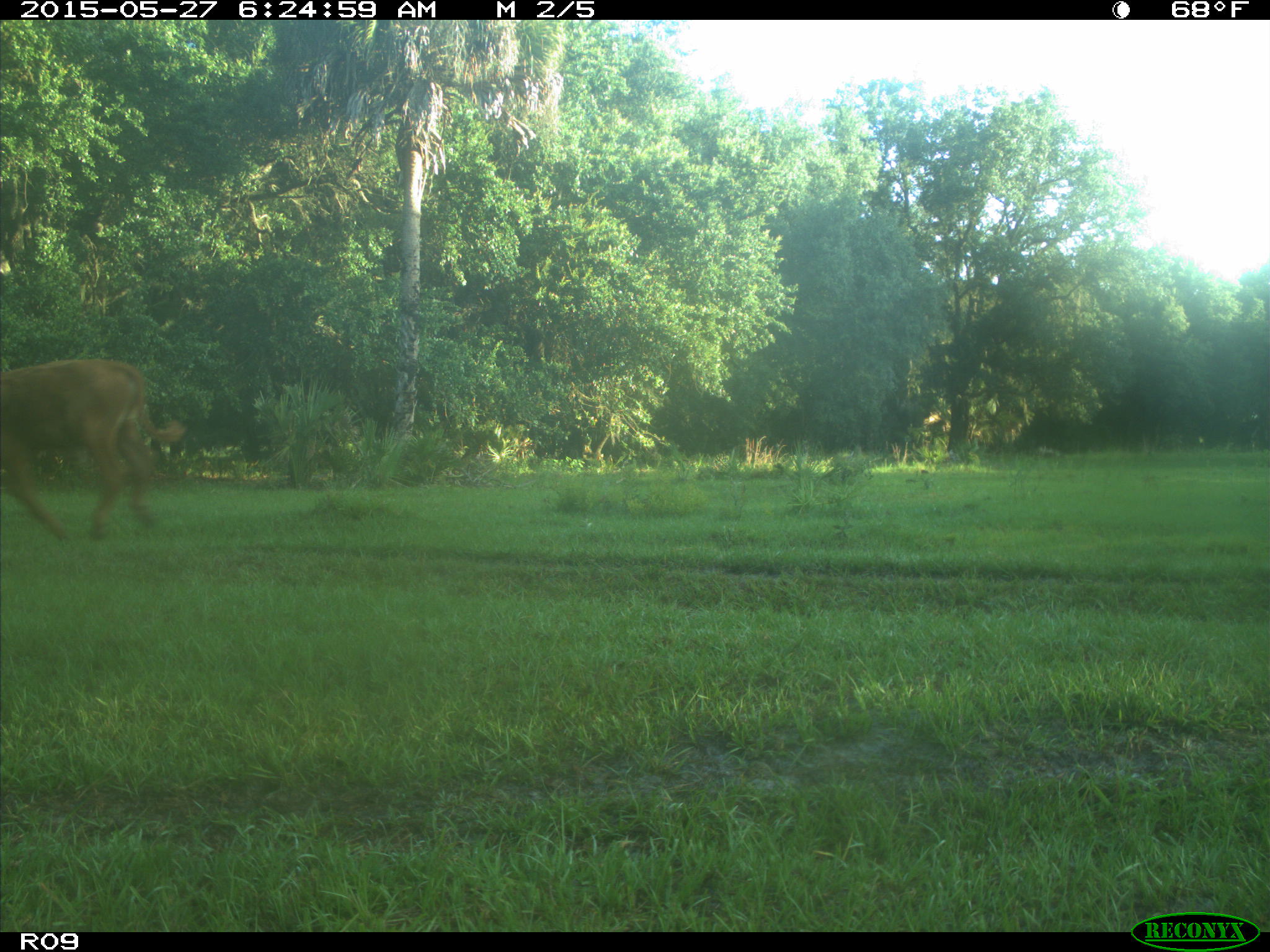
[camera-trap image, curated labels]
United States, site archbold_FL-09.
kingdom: Animalia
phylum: Chordata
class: Mammalia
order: Artiodactyla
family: Bovidae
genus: Bos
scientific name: Bos taurus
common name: domestic cow